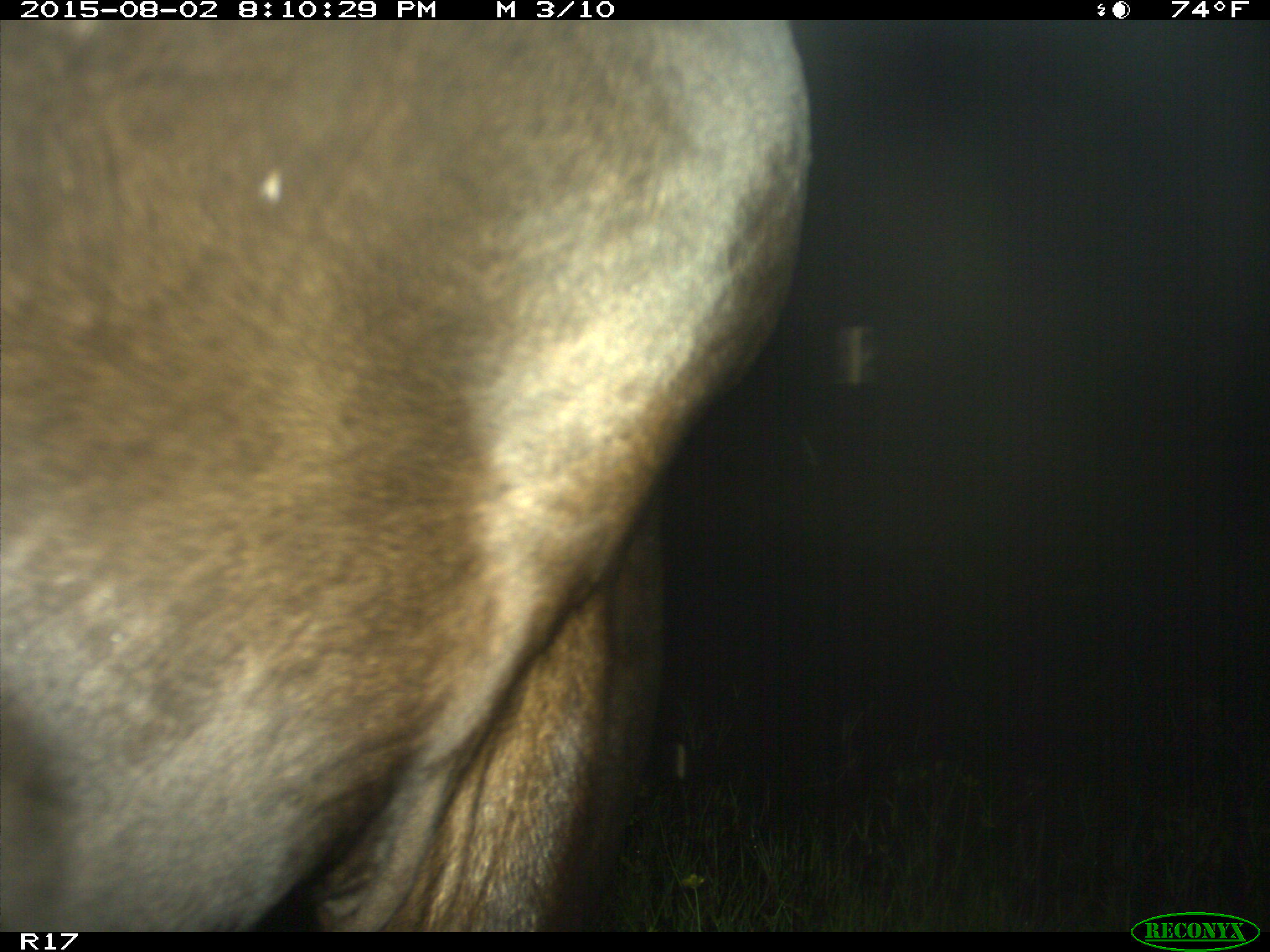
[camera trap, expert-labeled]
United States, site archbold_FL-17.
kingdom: Animalia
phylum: Chordata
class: Mammalia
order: Artiodactyla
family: Bovidae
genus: Bos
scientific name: Bos taurus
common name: domestic cow